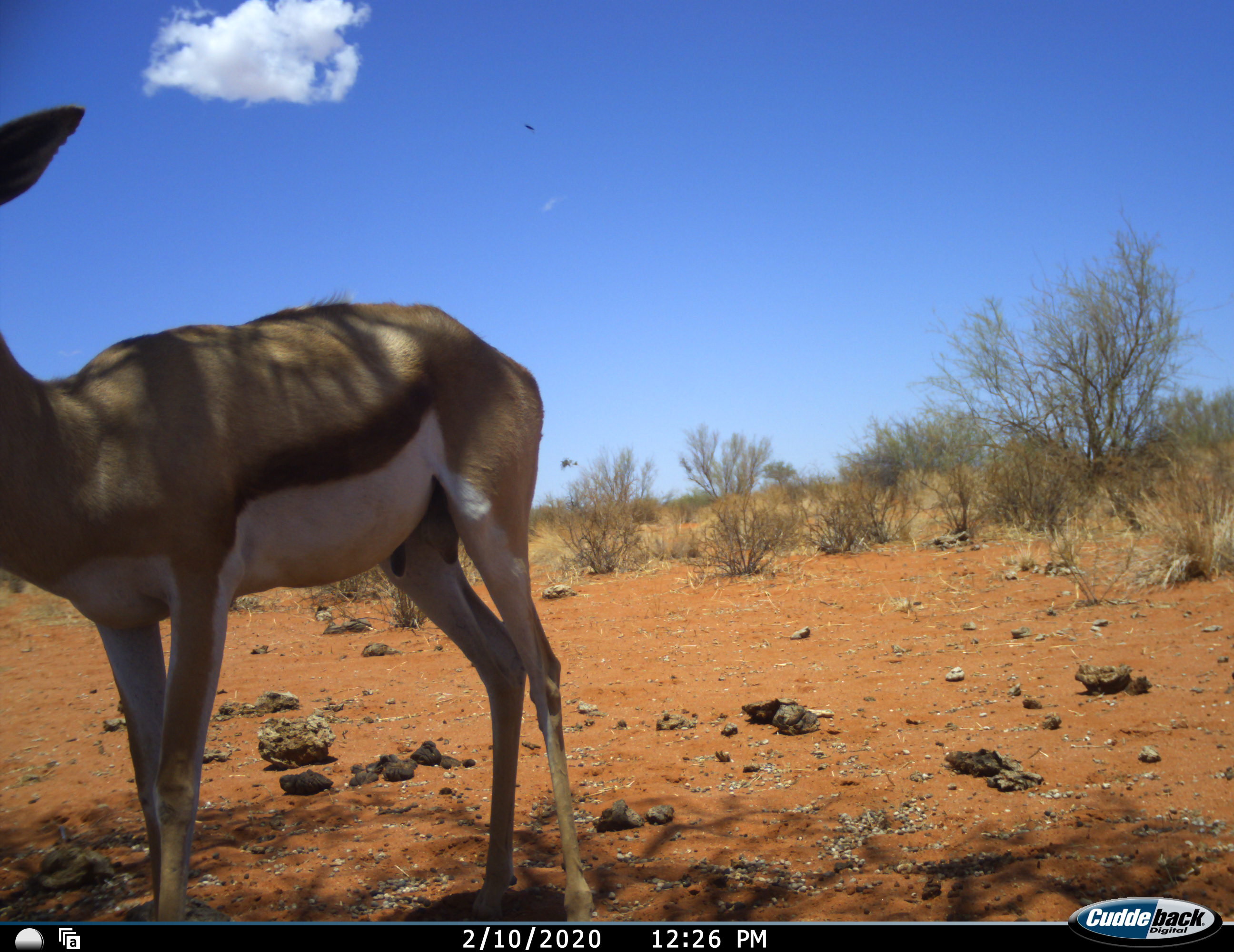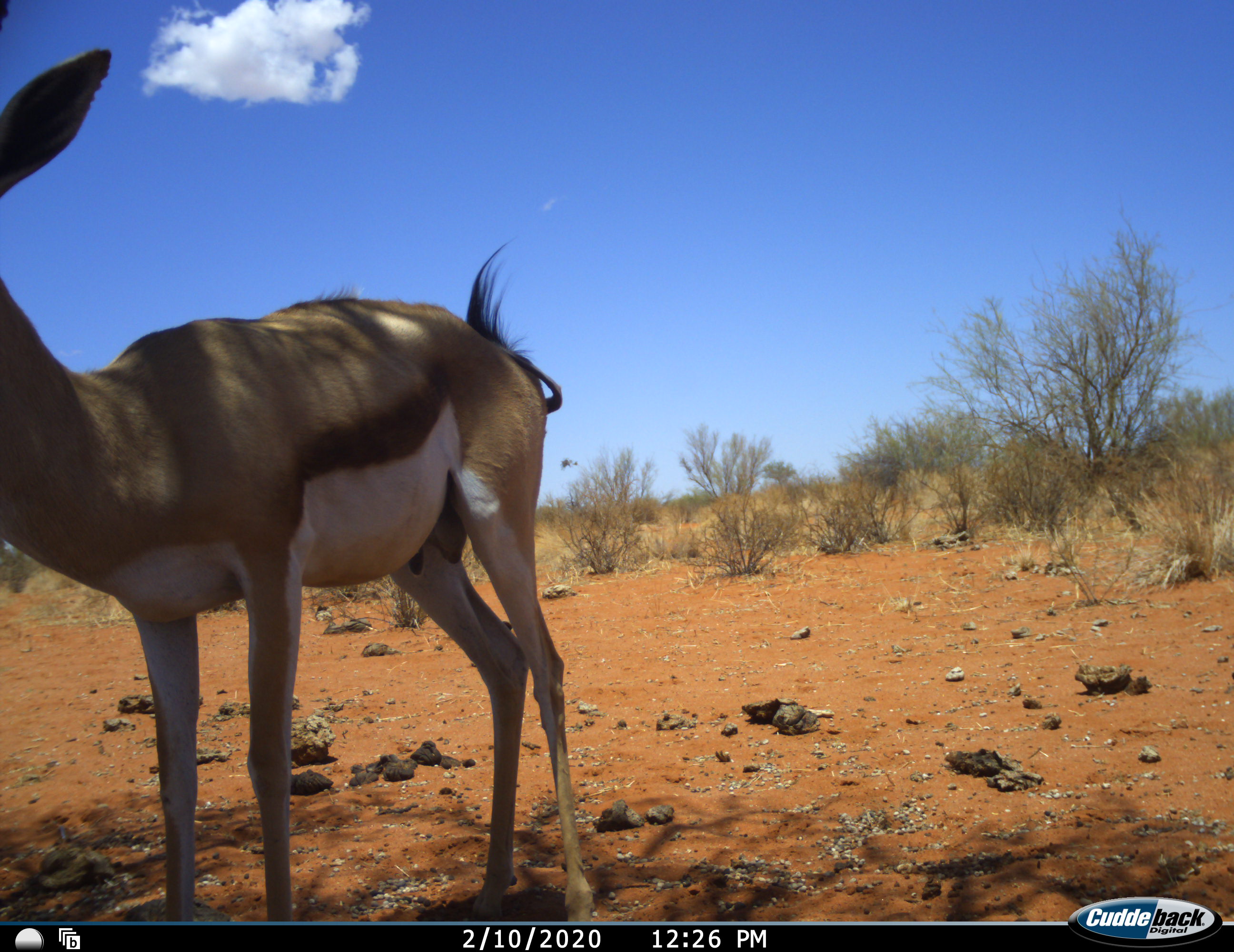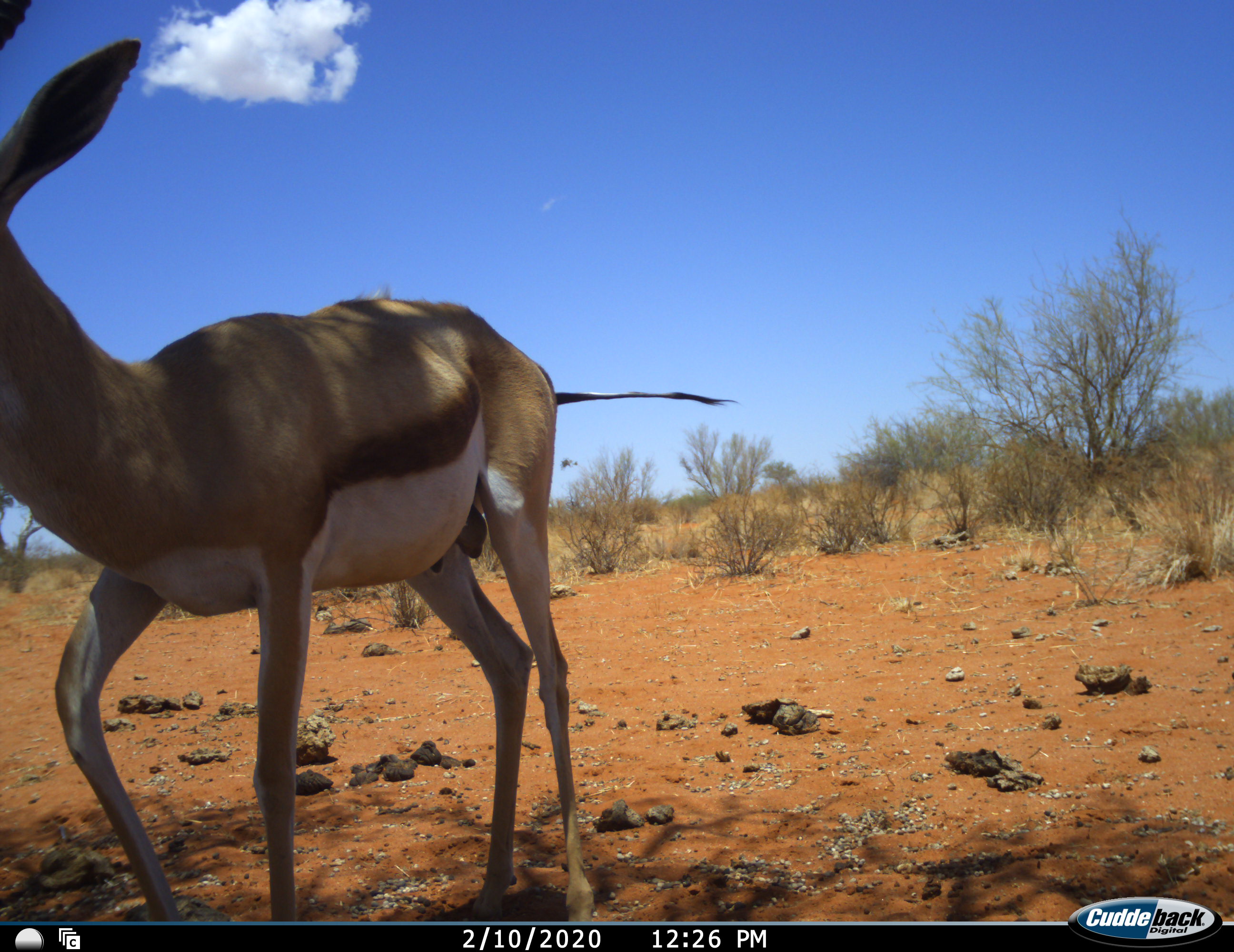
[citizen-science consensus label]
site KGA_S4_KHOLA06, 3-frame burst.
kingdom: Animalia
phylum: Chordata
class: Mammalia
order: Artiodactyla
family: Bovidae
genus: Antidorcas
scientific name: Antidorcas marsupialis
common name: springbok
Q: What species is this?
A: Springbok (Antidorcas marsupialis).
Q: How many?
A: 1.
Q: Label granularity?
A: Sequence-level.